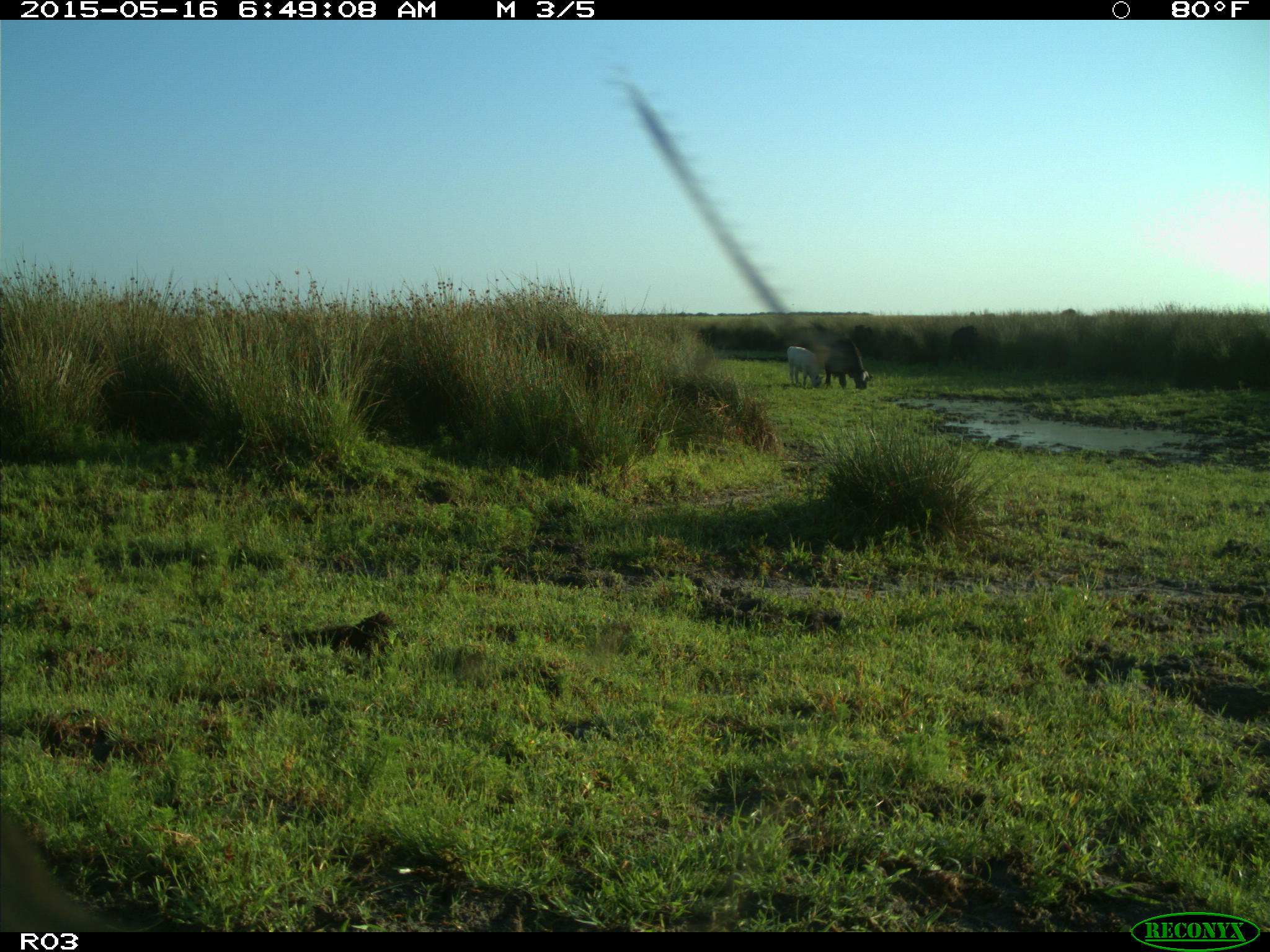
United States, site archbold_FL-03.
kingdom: Animalia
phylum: Chordata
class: Mammalia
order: Artiodactyla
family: Bovidae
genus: Bos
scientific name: Bos taurus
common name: domestic cow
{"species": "Bos taurus (domestic cow)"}